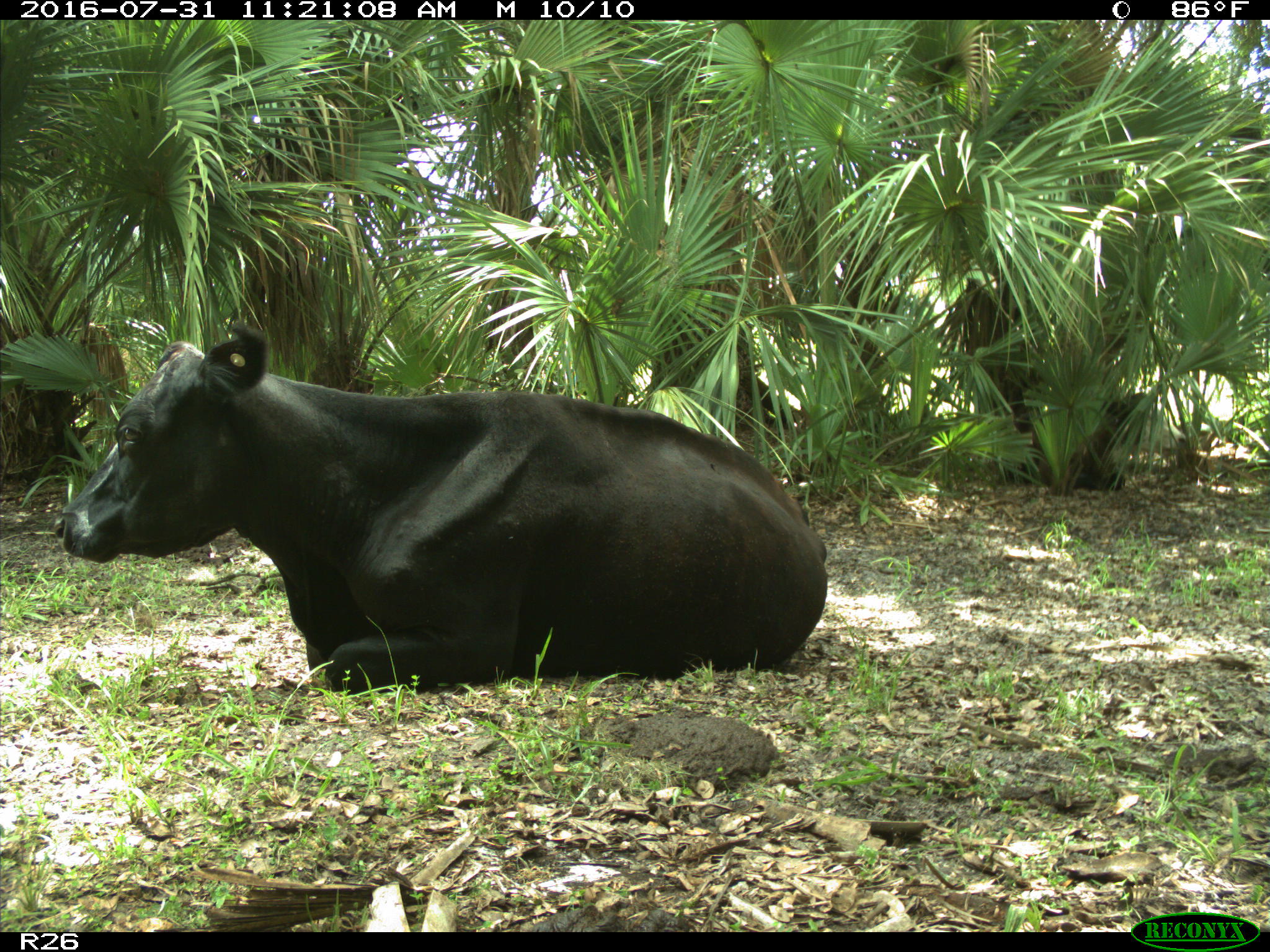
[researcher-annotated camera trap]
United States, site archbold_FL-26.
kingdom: Animalia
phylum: Chordata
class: Mammalia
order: Artiodactyla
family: Bovidae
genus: Bos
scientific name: Bos taurus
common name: domestic cow